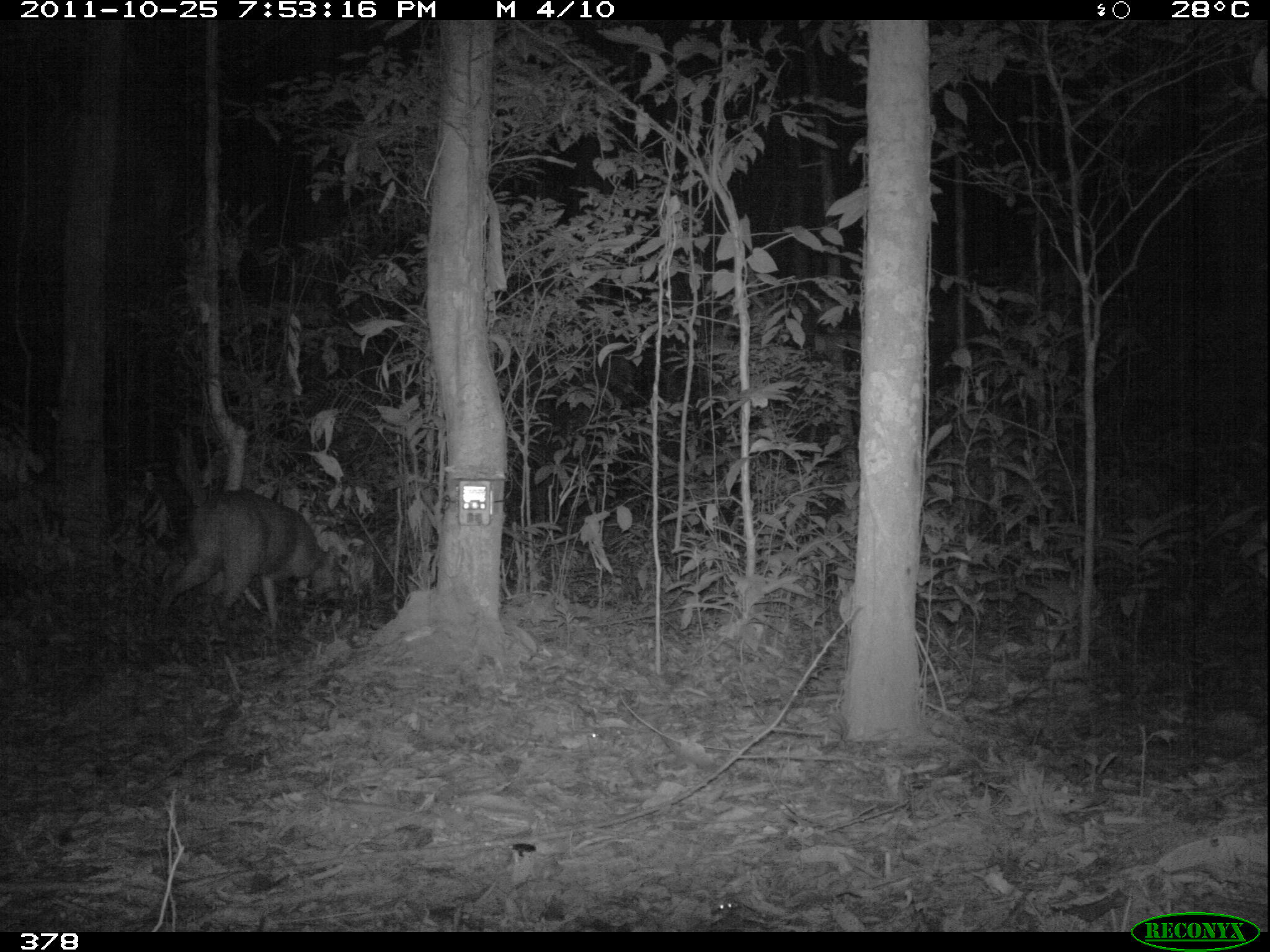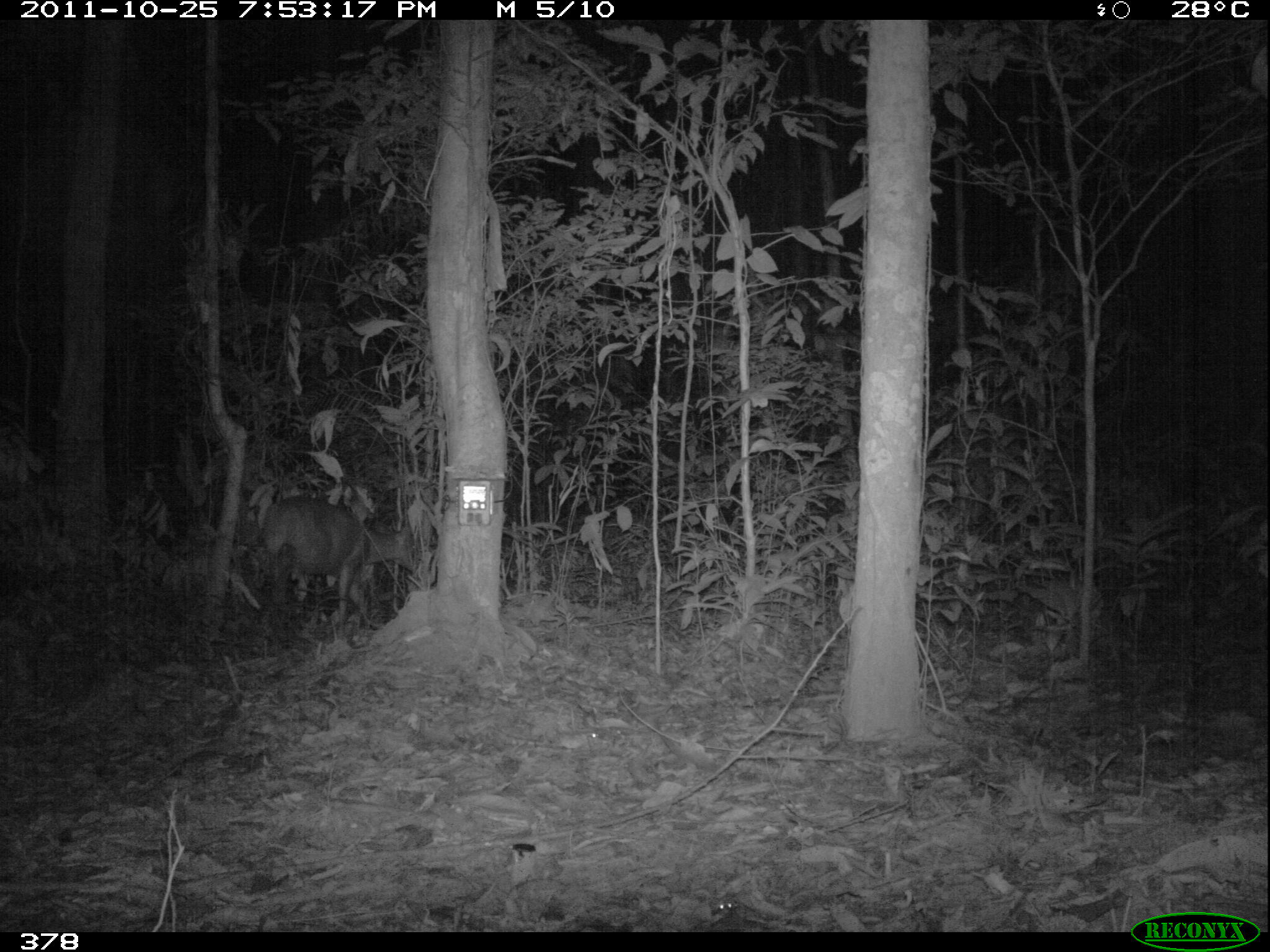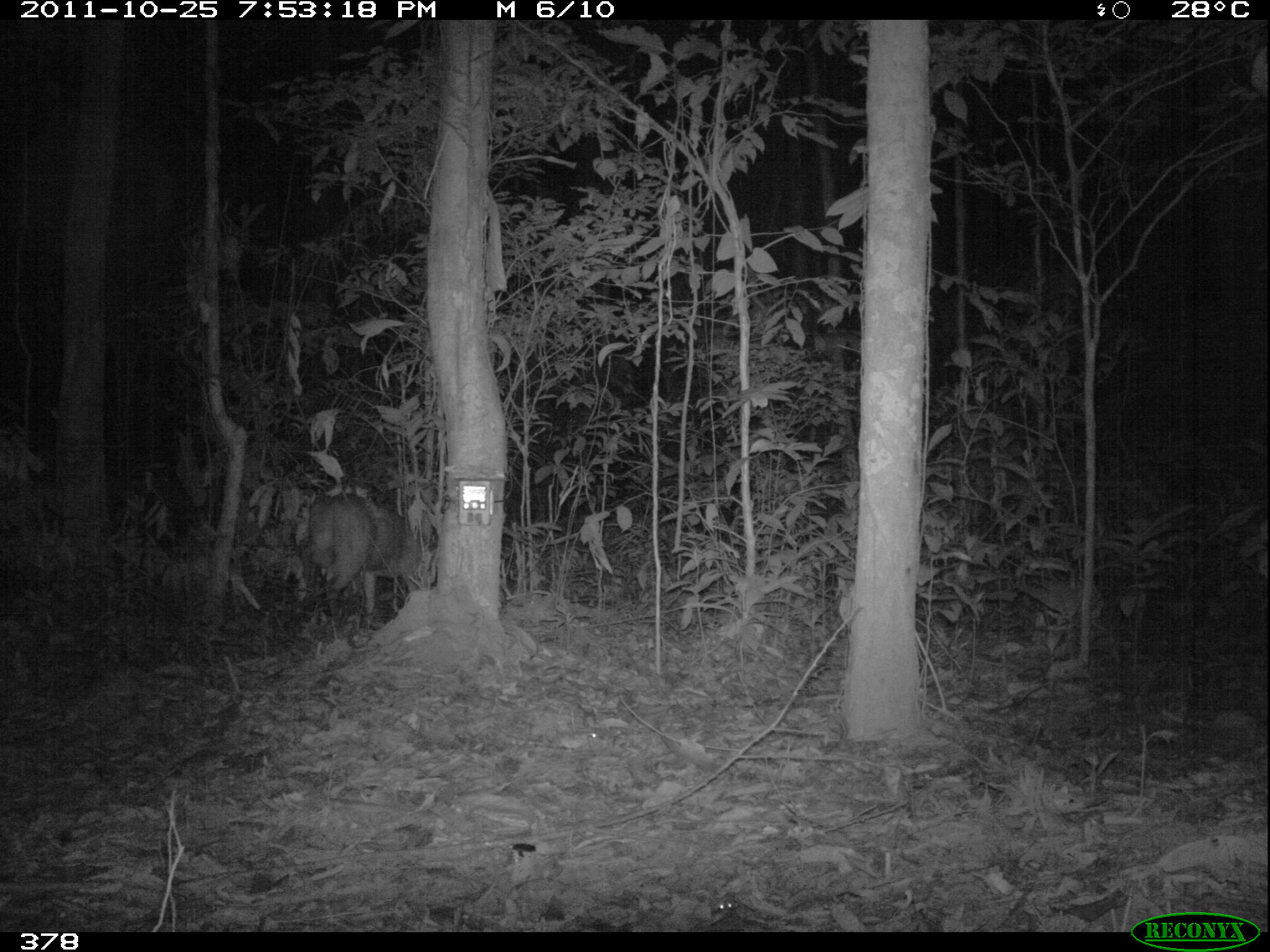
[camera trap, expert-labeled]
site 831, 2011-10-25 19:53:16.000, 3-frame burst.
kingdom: Animalia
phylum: Chordata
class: Mammalia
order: Artiodactyla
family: Cervidae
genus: Mazama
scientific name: Mazama americana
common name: red brocket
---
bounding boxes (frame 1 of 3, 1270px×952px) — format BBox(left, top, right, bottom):
mazama americana: BBox(150, 487, 346, 642)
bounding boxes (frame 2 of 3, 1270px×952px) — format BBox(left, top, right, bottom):
mazama americana: BBox(251, 495, 418, 641)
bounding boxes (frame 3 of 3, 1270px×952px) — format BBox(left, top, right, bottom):
mazama americana: BBox(298, 492, 438, 627)